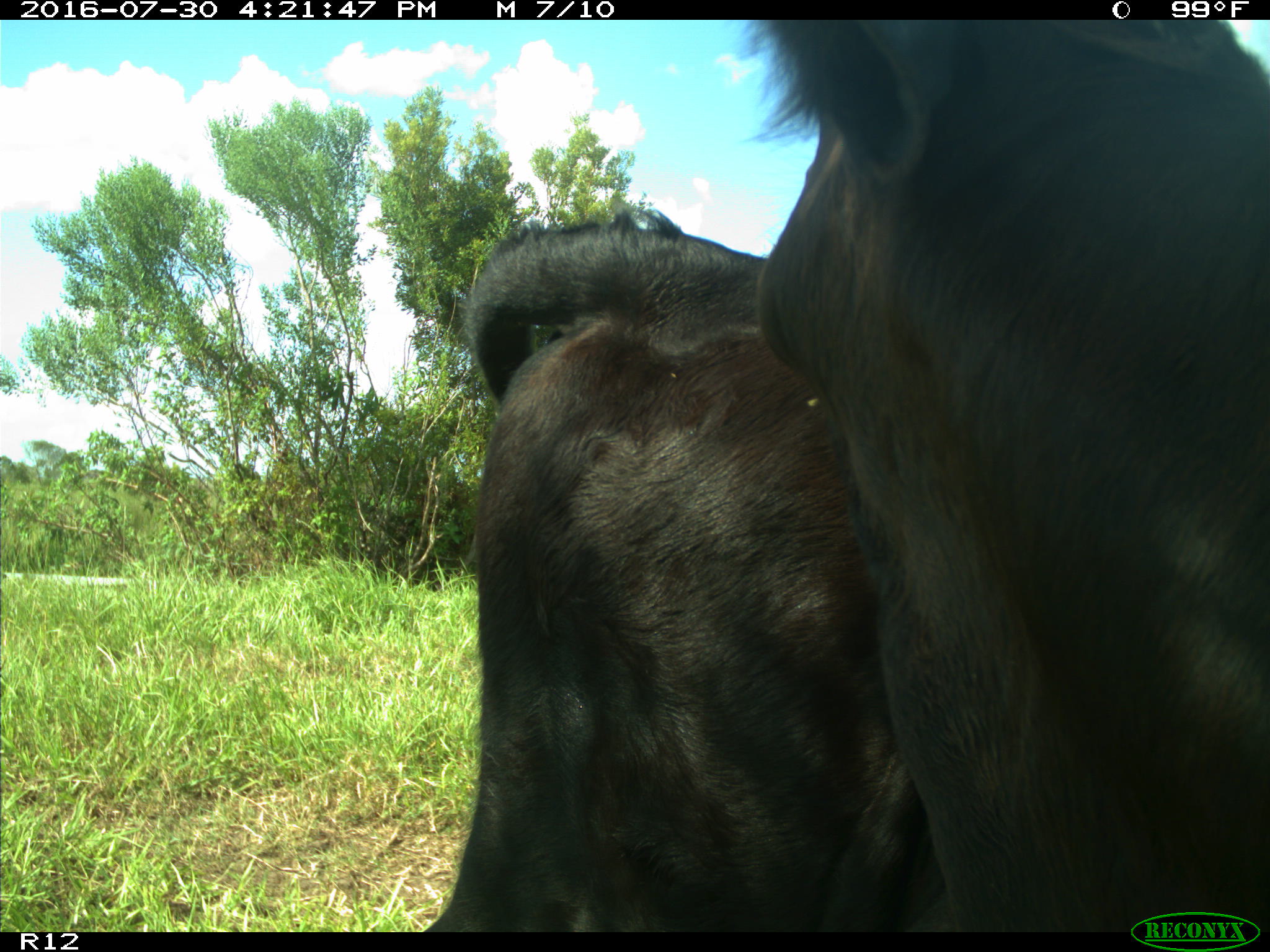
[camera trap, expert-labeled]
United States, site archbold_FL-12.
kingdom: Animalia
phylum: Chordata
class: Mammalia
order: Artiodactyla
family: Bovidae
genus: Bos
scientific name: Bos taurus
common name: domestic cow